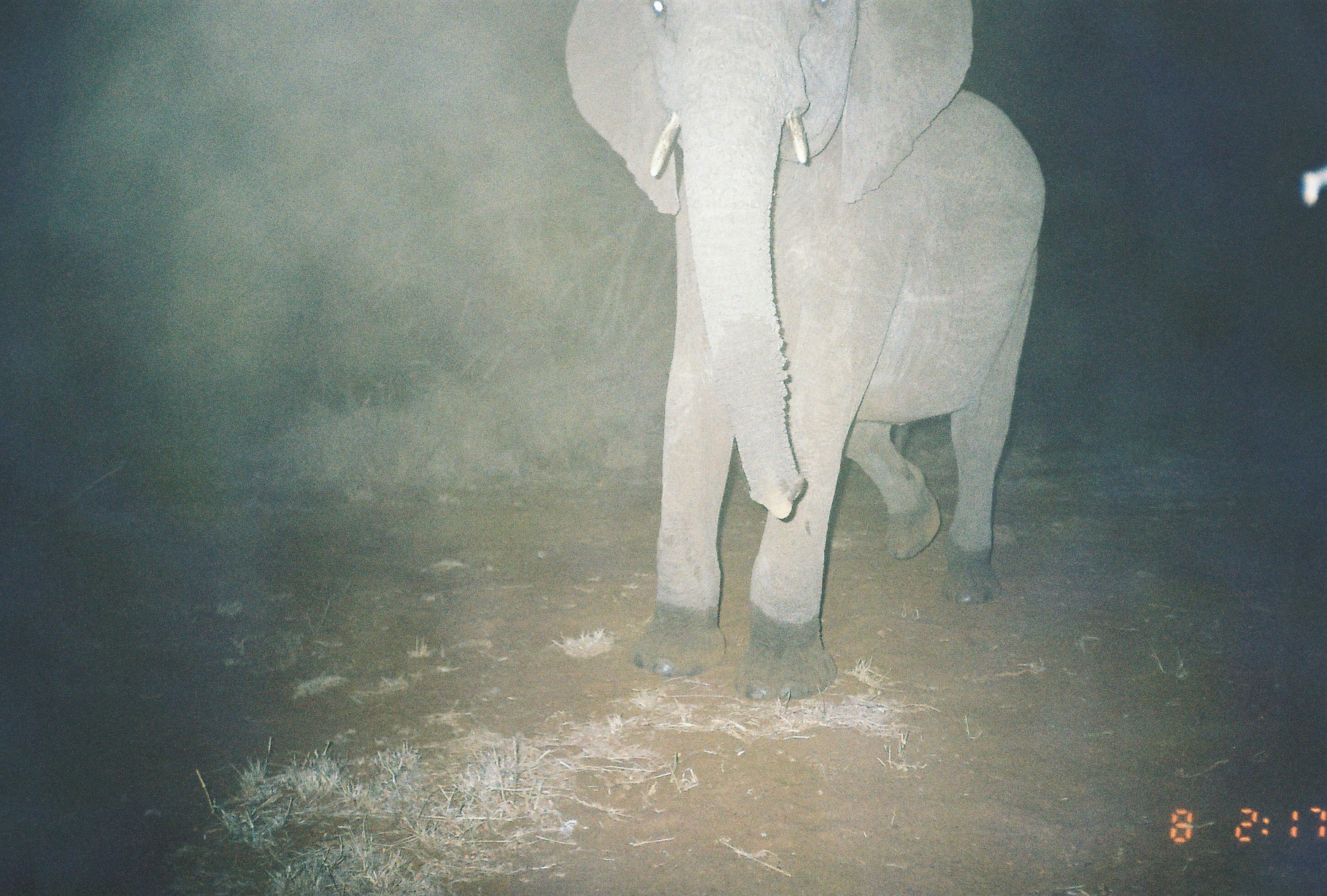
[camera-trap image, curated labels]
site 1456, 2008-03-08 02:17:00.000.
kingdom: Animalia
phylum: Chordata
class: Mammalia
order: Proboscidea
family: Elephantidae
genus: Loxodonta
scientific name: Loxodonta africana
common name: african bush elephant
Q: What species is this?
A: Loxodonta africana (african bush elephant).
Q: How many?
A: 1.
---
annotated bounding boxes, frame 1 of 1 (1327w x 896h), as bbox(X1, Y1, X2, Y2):
loxodonta africana: bbox(561, 0, 1045, 703)